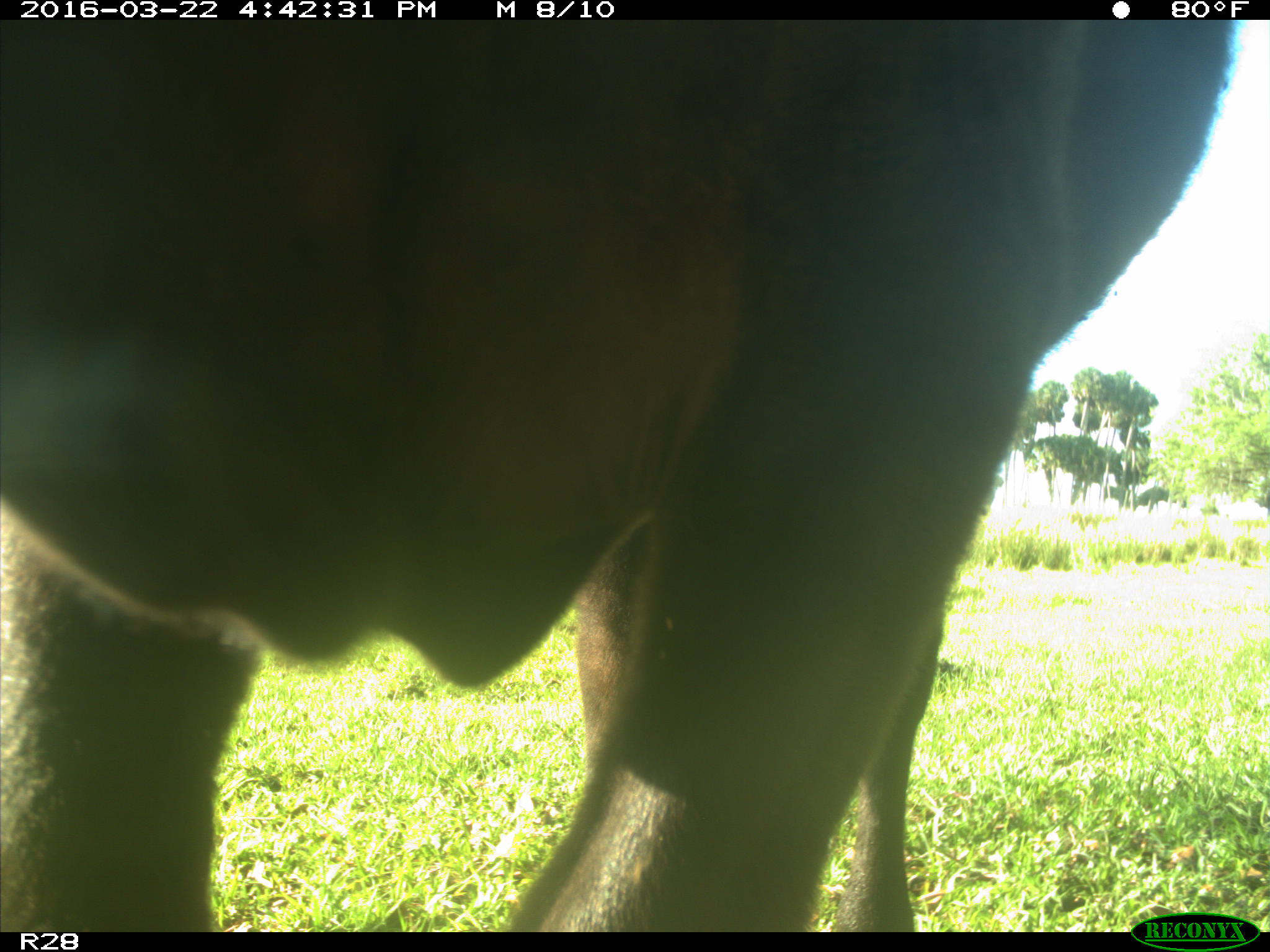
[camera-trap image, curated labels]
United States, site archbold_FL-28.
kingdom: Animalia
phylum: Chordata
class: Mammalia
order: Artiodactyla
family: Bovidae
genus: Bos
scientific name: Bos taurus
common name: domestic cow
Bos taurus (domestic cow).